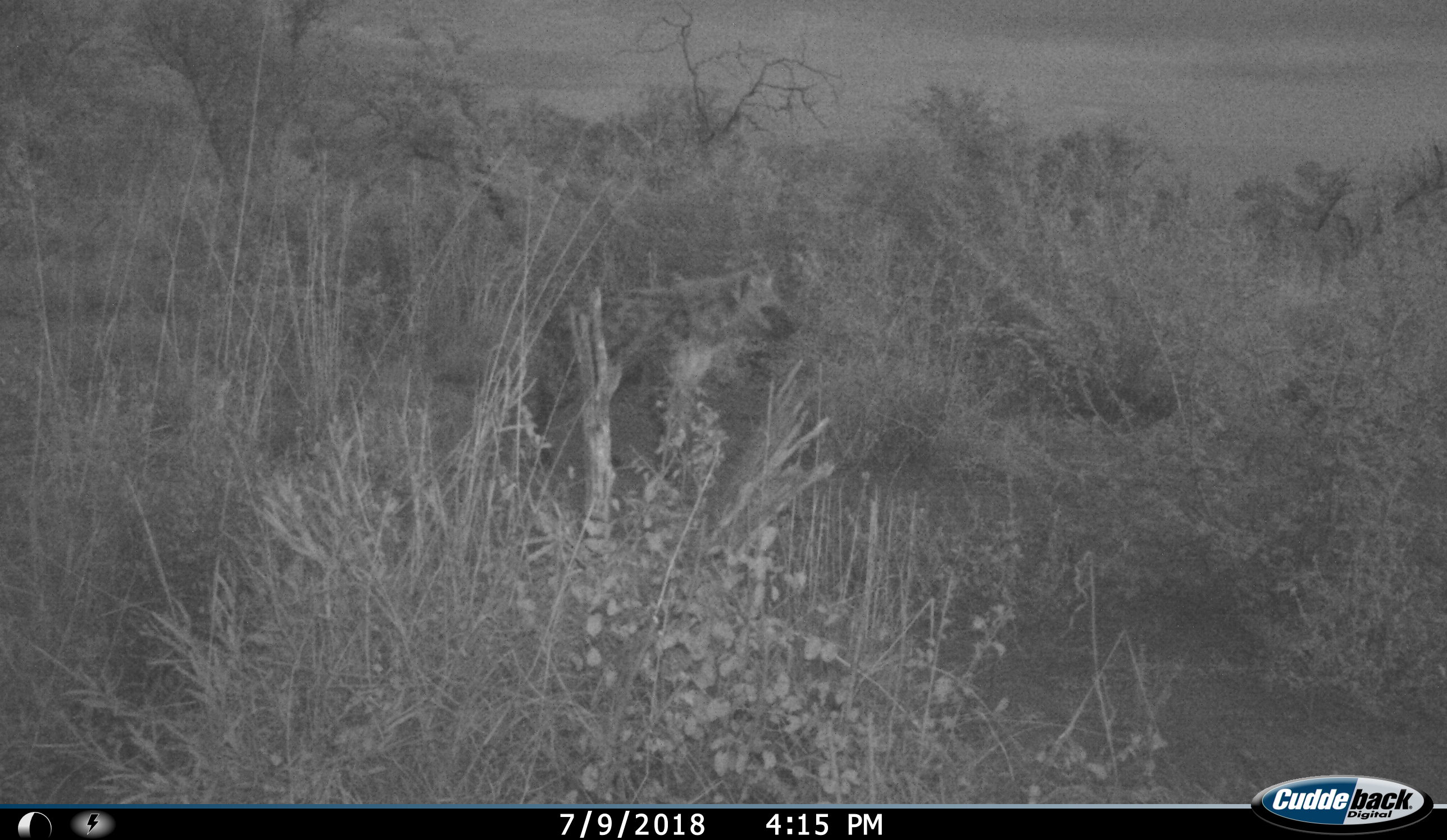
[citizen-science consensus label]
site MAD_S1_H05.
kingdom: Animalia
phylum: Chordata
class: Mammalia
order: Carnivora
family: Hyaenidae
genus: Crocuta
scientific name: Crocuta crocuta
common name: spotted hyena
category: hyenaspotted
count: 1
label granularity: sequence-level